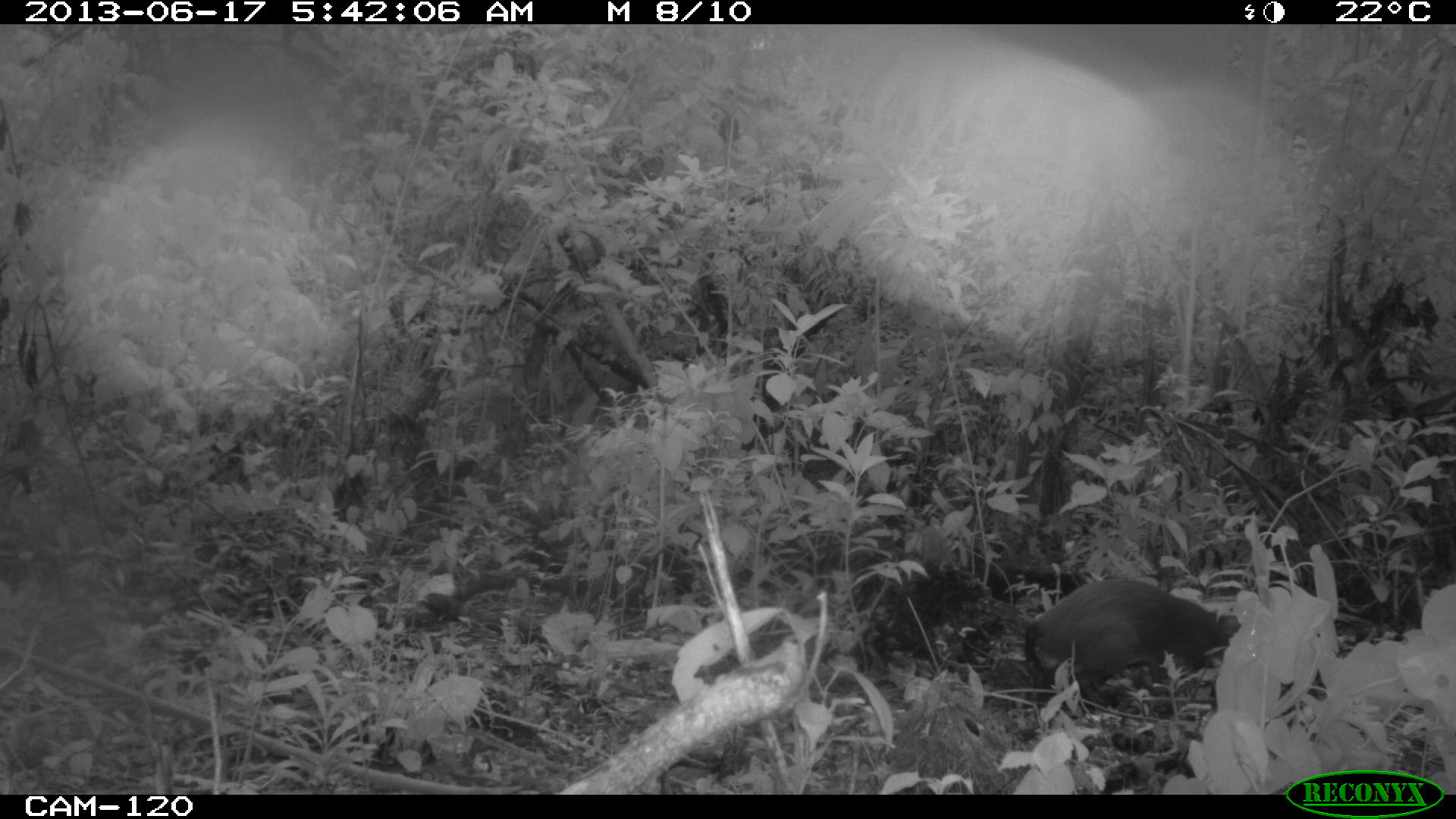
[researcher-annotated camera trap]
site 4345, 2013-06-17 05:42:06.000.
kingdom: Animalia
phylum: Chordata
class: Mammalia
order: Rodentia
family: Dasyproctidae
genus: Dasyprocta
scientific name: Dasyprocta punctata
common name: central american agouti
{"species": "Dasyprocta punctata (central american agouti)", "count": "1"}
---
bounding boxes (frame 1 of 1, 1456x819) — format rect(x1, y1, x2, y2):
dasyprocta punctata: rect(1022, 577, 1239, 711)